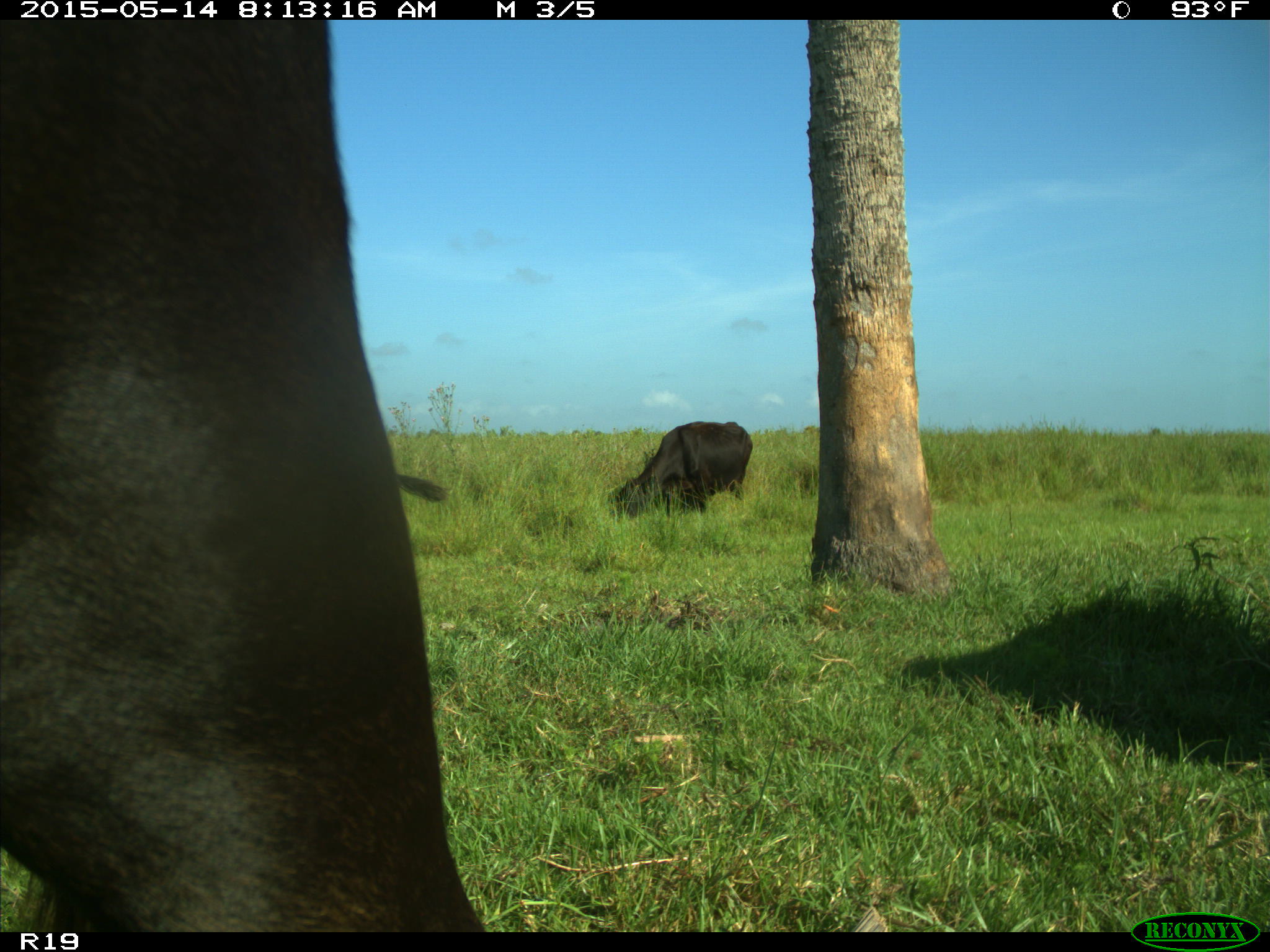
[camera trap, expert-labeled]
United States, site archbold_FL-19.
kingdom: Animalia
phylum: Chordata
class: Mammalia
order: Artiodactyla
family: Bovidae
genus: Bos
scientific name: Bos taurus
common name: domestic cow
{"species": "Bos taurus (domestic cow)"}